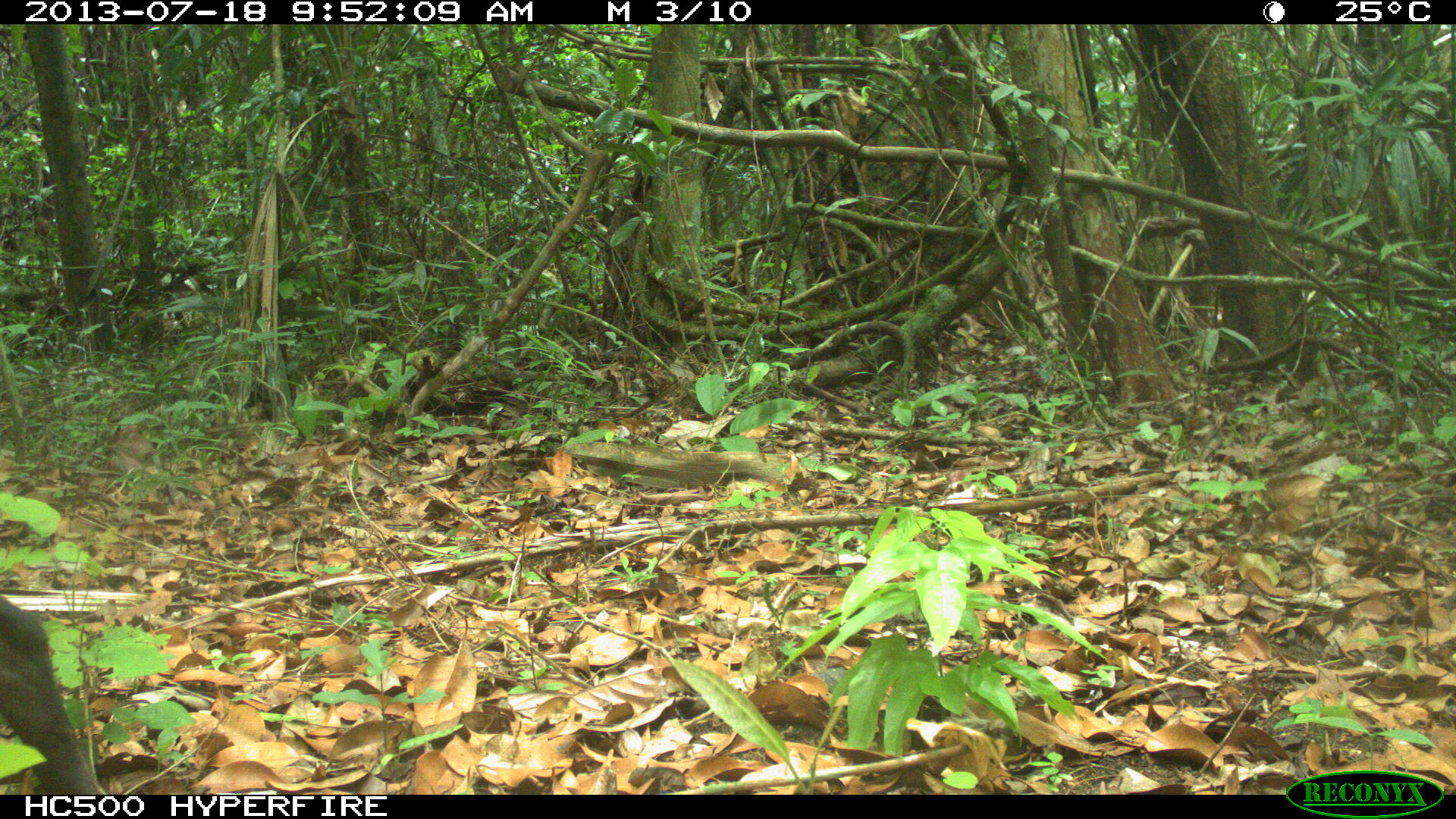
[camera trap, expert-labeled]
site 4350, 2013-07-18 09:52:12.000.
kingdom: Animalia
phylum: Chordata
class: Mammalia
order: Artiodactyla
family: Tayassuidae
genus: Pecari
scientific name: Pecari tajacu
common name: collared peccary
Pecari tajacu (collared peccary), count 1.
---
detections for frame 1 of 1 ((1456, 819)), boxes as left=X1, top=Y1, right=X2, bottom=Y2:
pecari tajacu: left=0, top=595, right=107, bottom=794